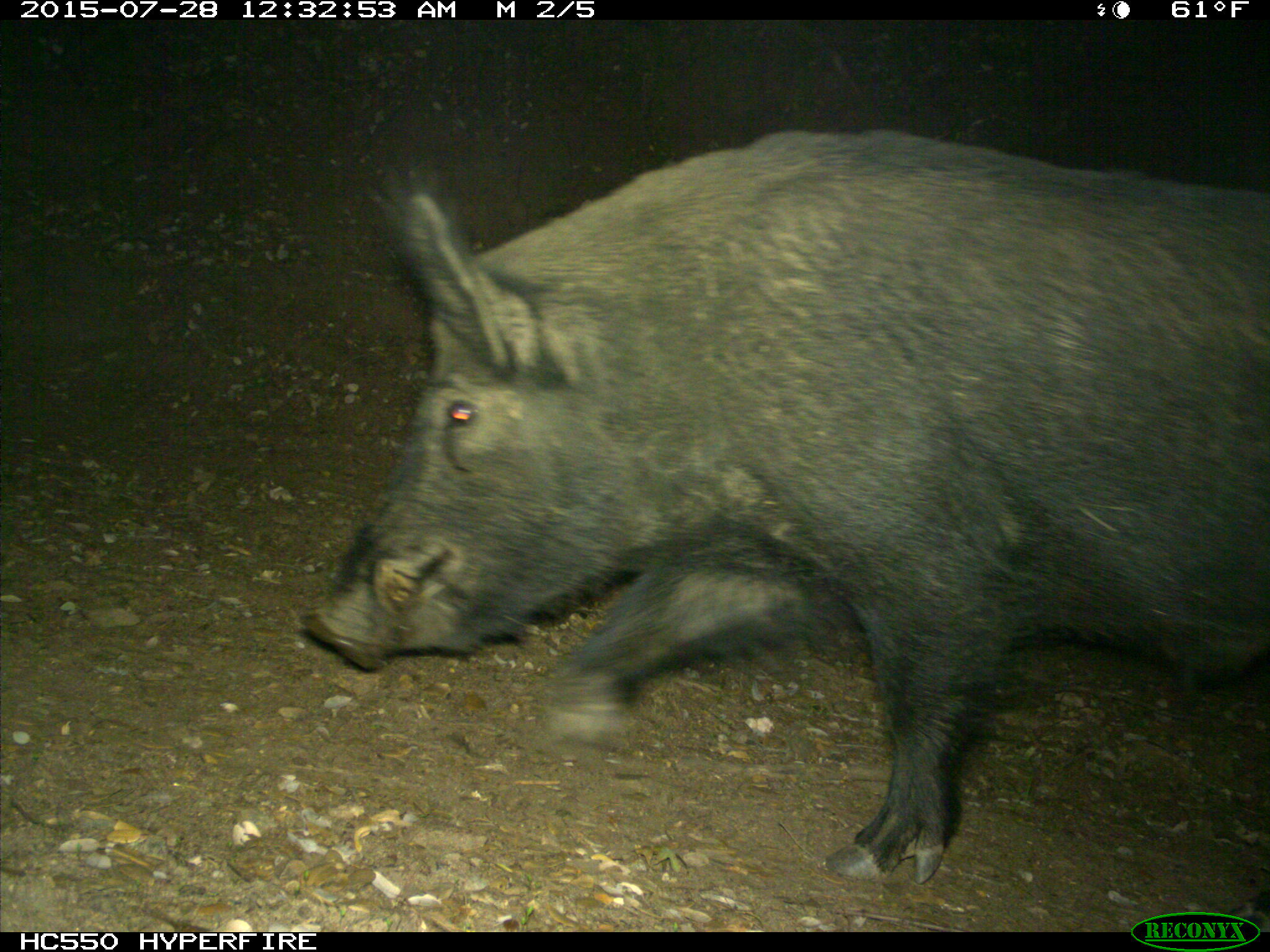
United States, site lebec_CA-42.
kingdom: Animalia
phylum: Chordata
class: Mammalia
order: Artiodactyla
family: Suidae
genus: Sus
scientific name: Sus scrofa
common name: wild boar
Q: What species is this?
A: Sus scrofa (wild boar).